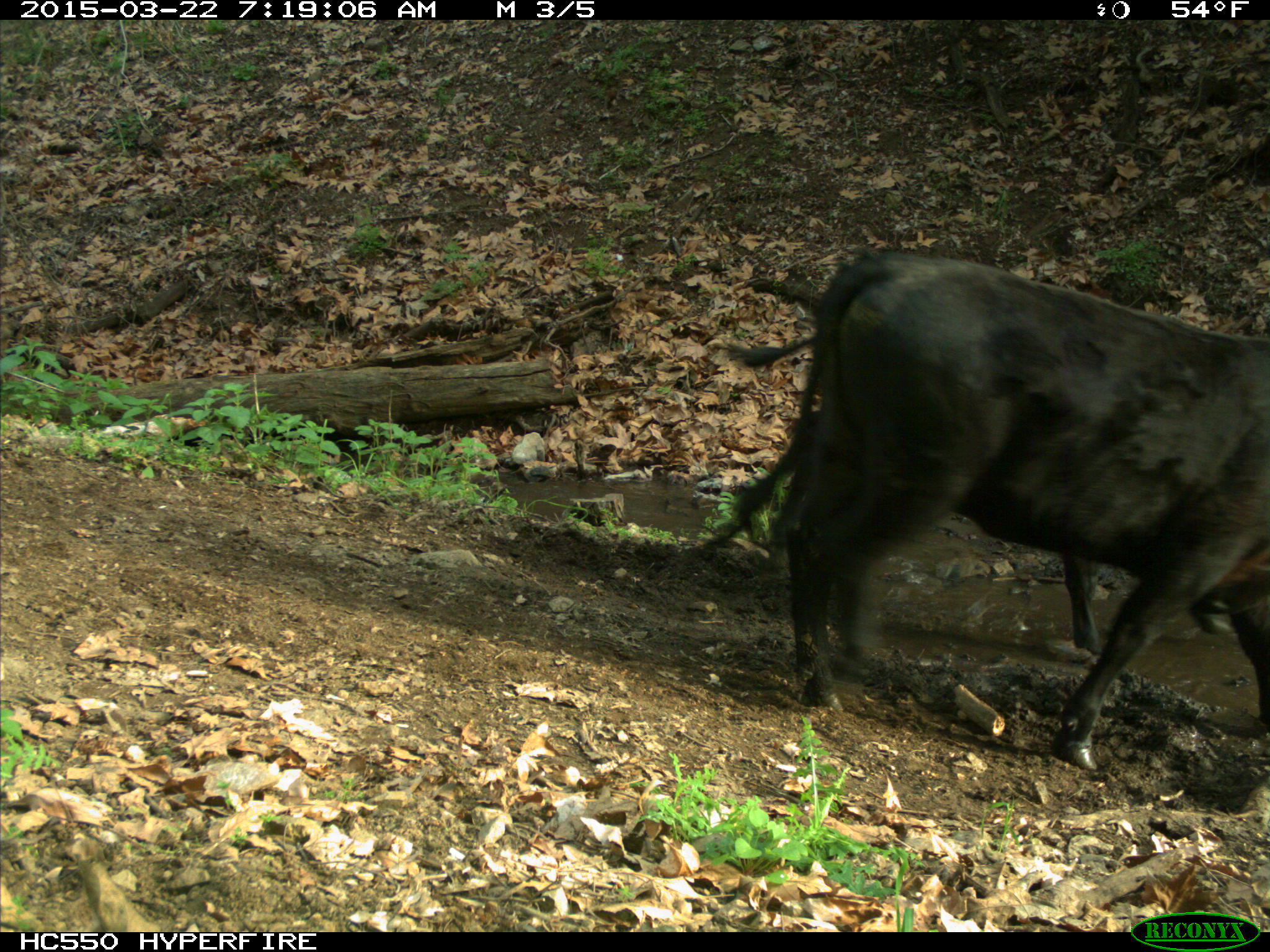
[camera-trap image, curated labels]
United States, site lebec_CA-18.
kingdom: Animalia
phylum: Chordata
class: Mammalia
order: Artiodactyla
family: Bovidae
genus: Bos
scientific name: Bos taurus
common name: domestic cow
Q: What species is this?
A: Bos taurus (domestic cow).